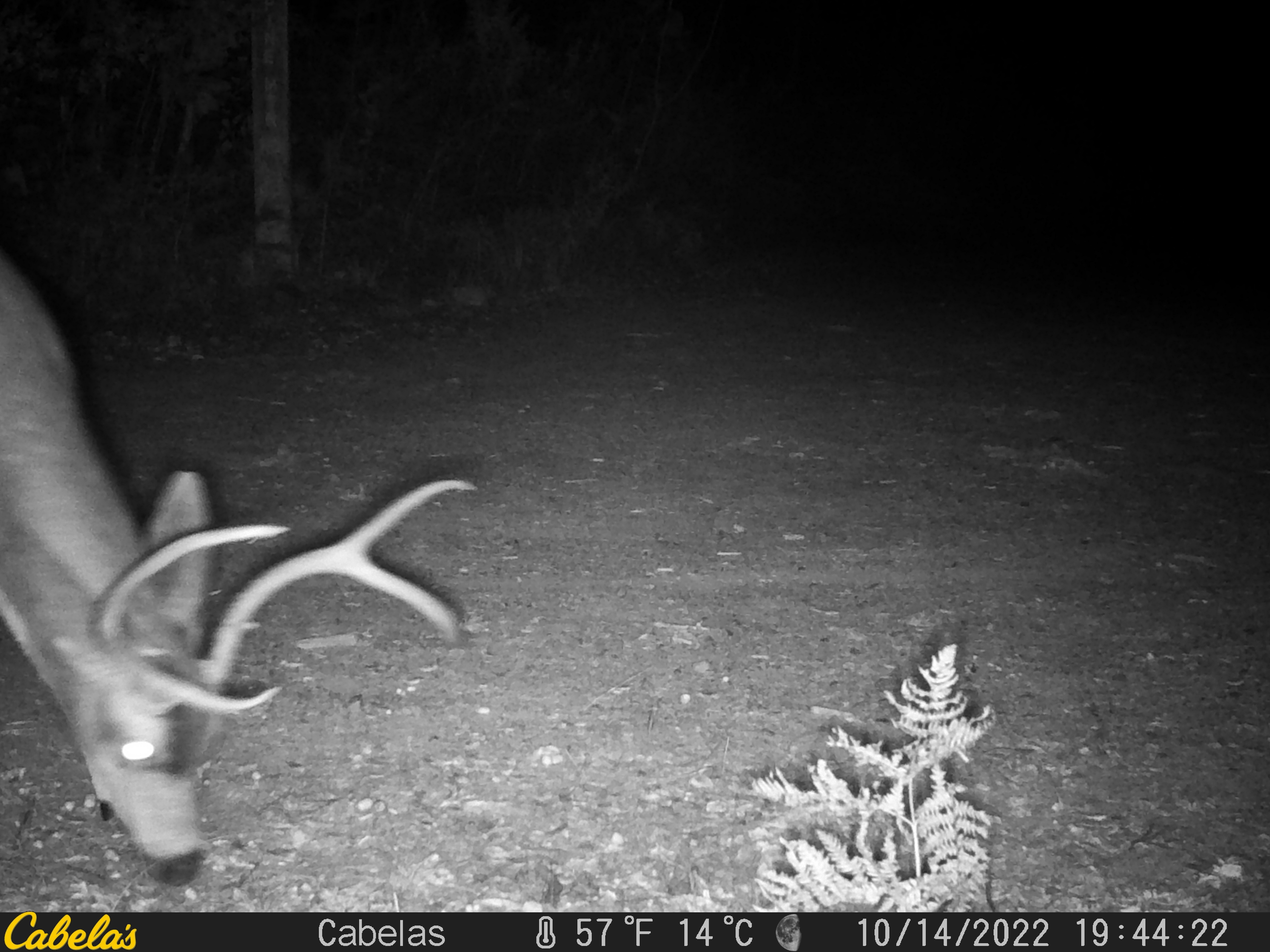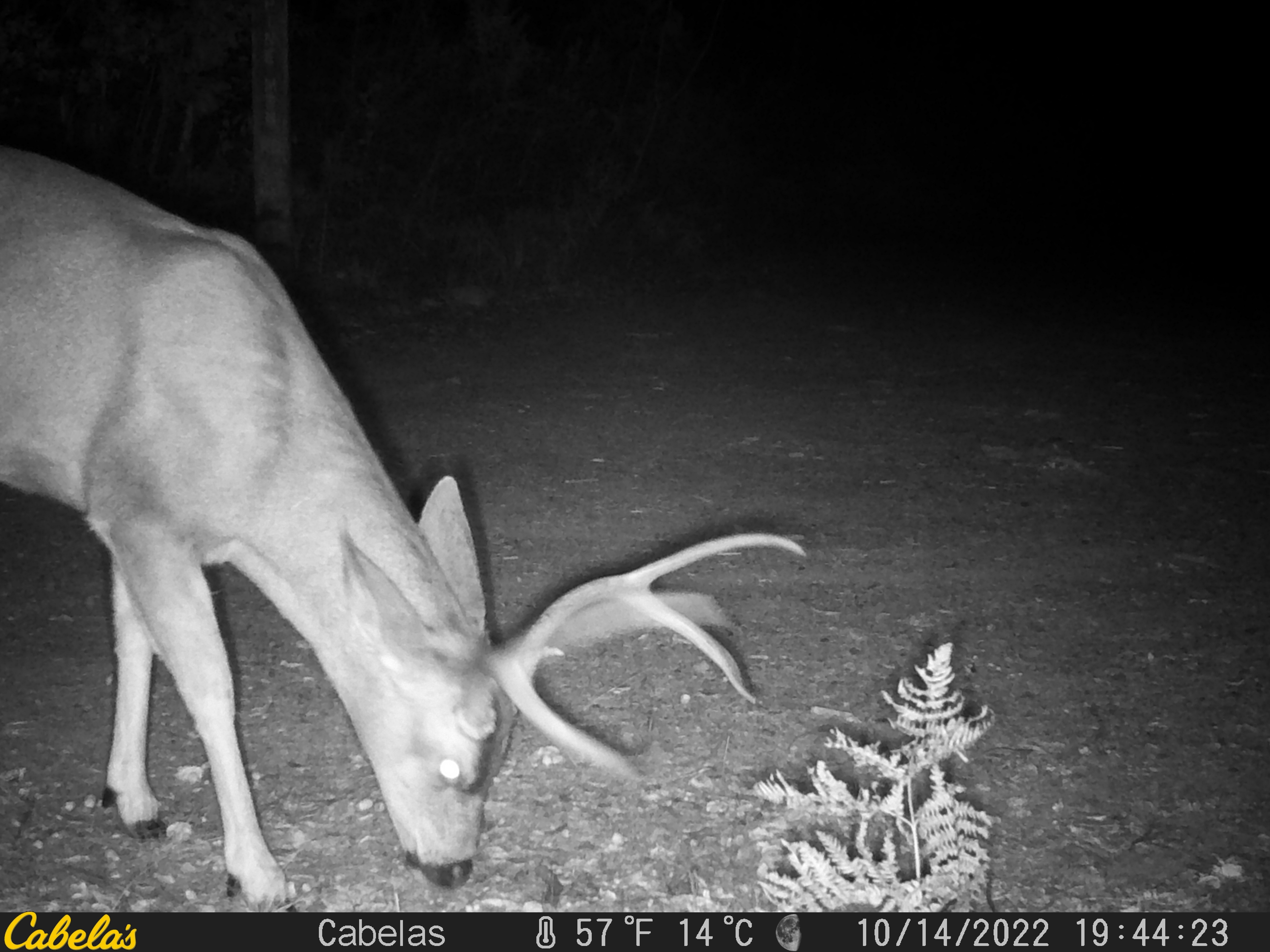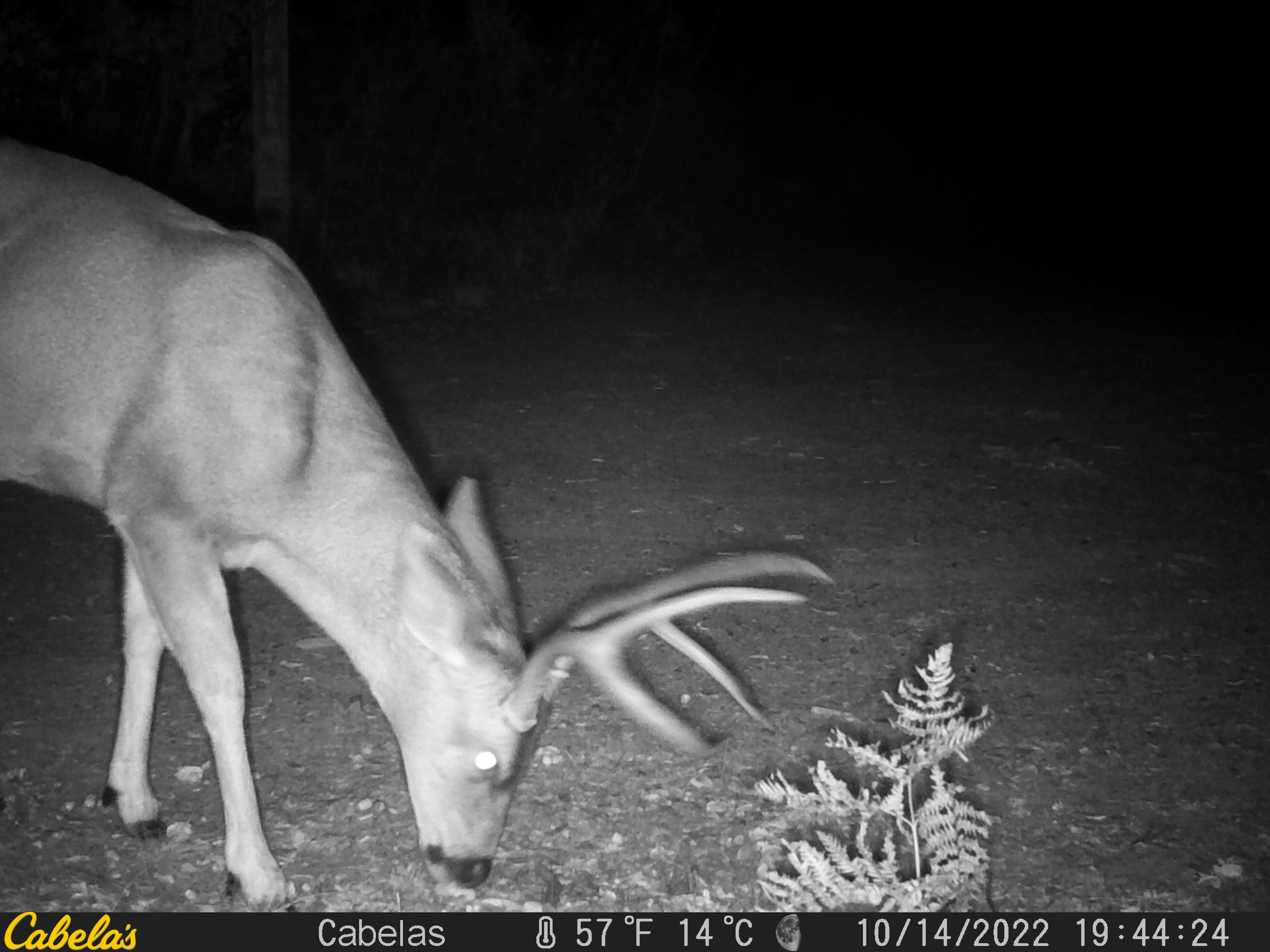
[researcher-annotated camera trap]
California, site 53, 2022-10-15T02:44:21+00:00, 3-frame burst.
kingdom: Animalia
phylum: Chordata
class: Mammalia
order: Artiodactyla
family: Cervidae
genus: Odocoileus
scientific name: Odocoileus hemionus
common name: mule deer